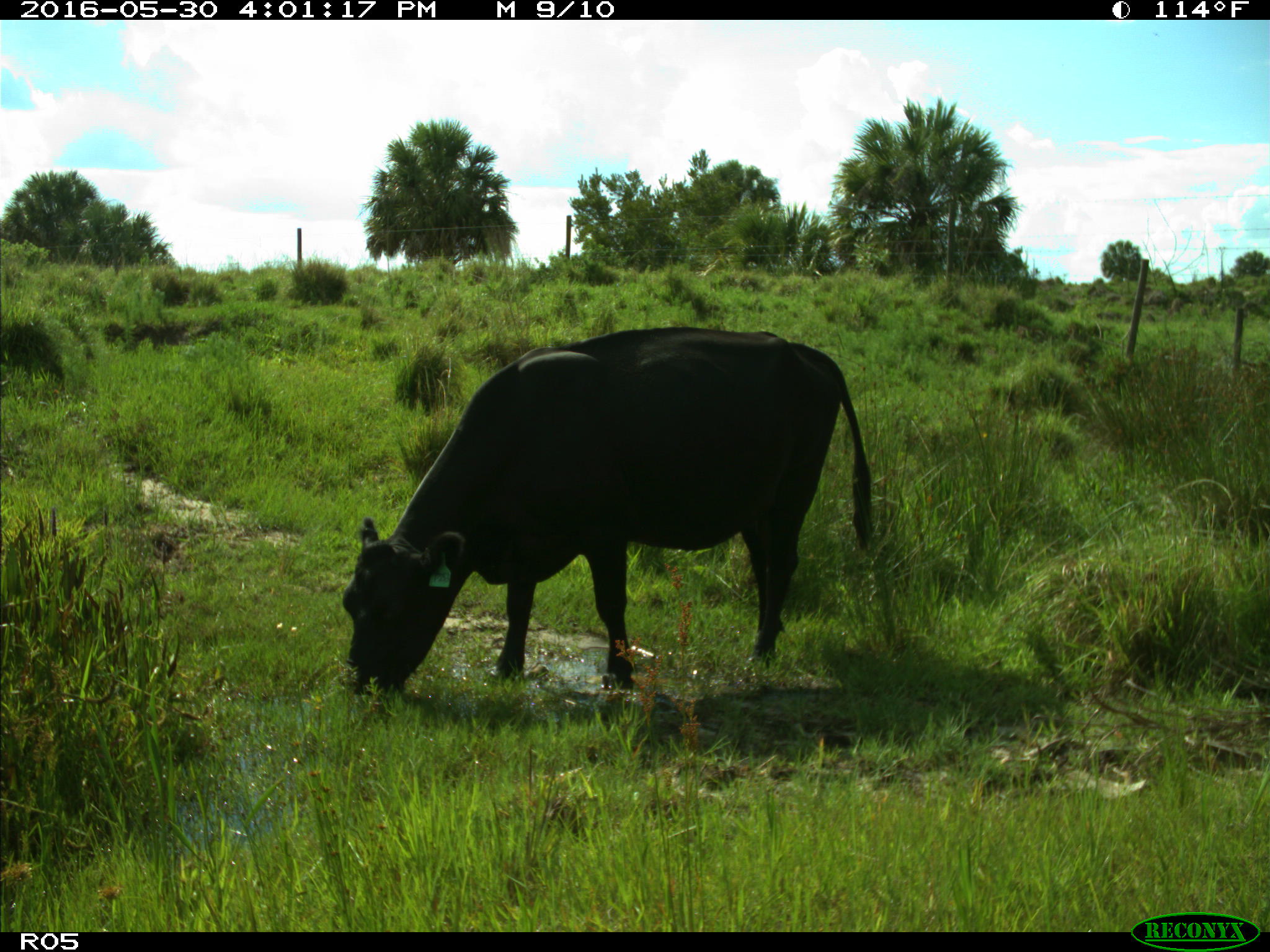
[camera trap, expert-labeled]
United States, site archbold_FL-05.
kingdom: Animalia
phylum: Chordata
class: Mammalia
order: Artiodactyla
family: Bovidae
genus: Bos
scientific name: Bos taurus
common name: domestic cow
Bos taurus (domestic cow).